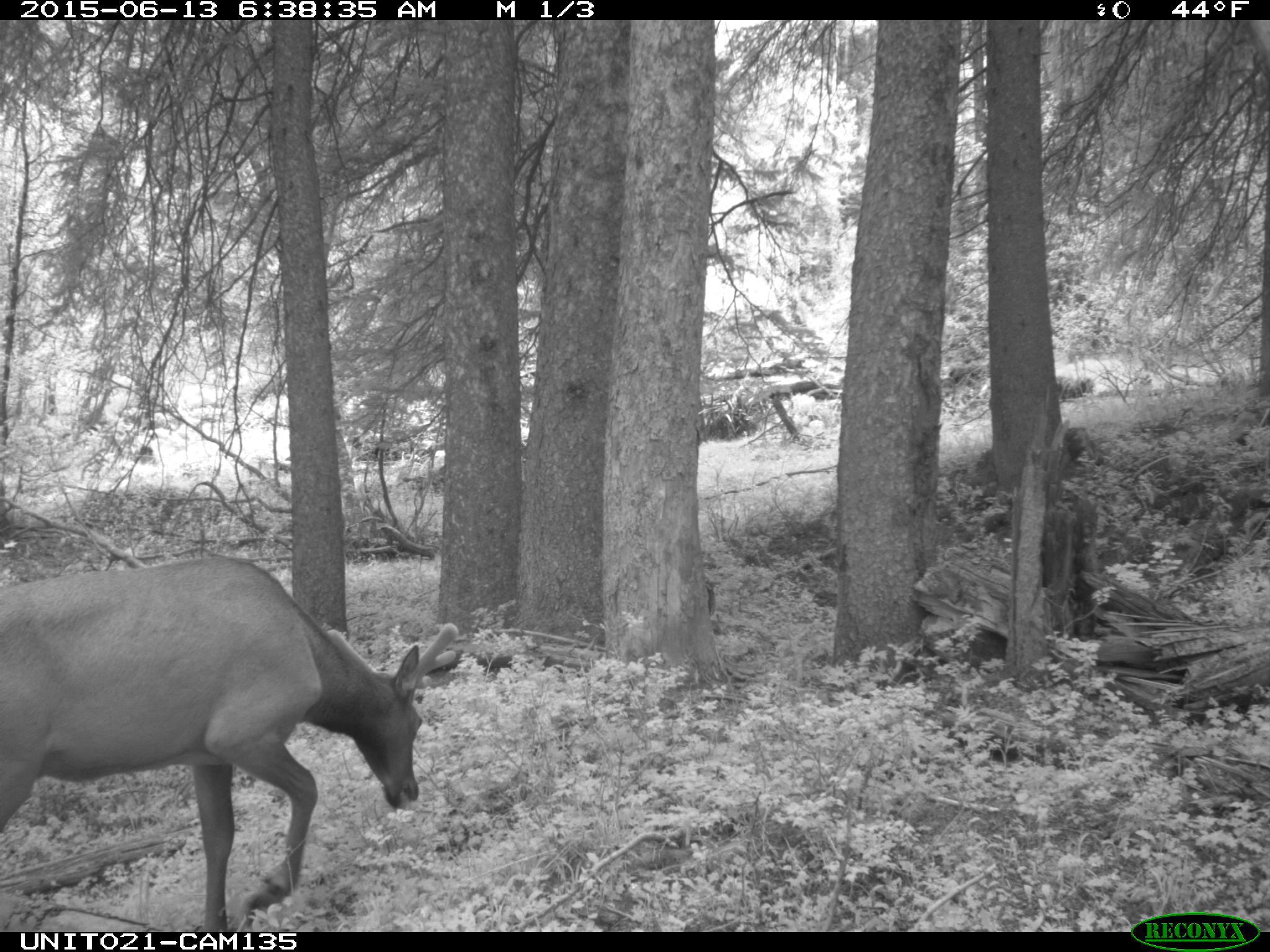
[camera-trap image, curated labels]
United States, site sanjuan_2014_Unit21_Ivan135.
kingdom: Animalia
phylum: Chordata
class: Mammalia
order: Artiodactyla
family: Cervidae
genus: Cervus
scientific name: Cervus elaphus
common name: red deer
Cervus elaphus (red deer).